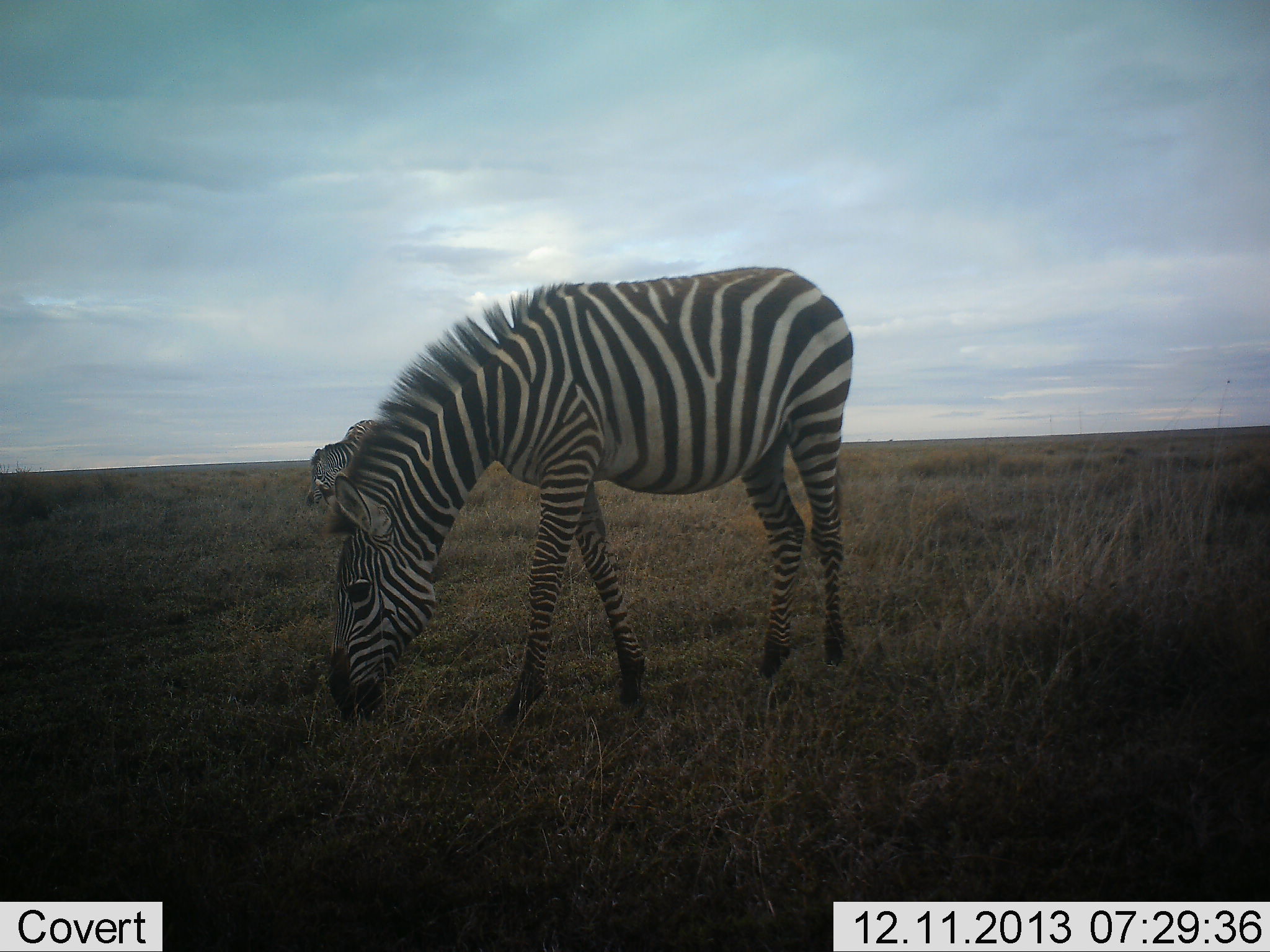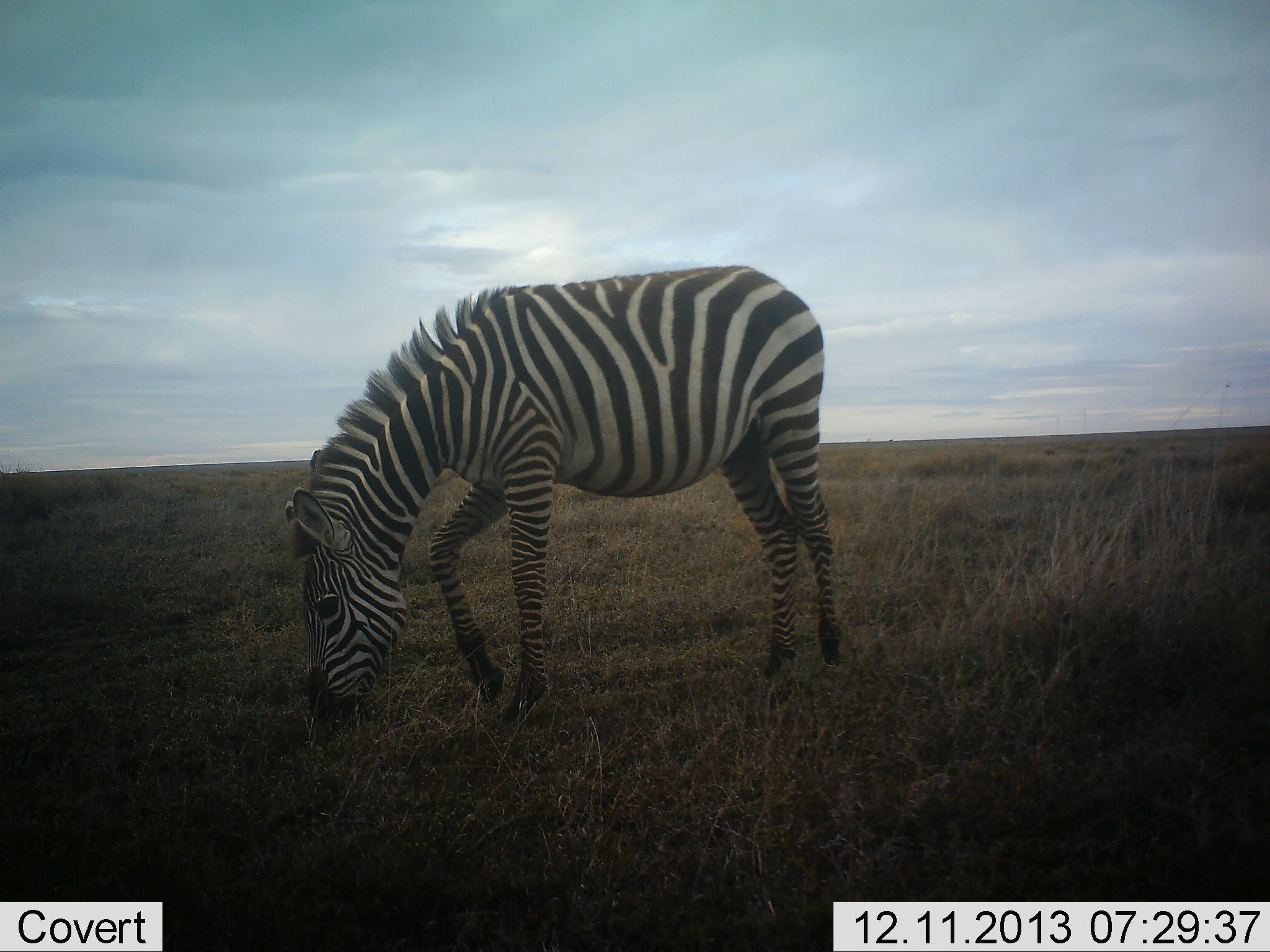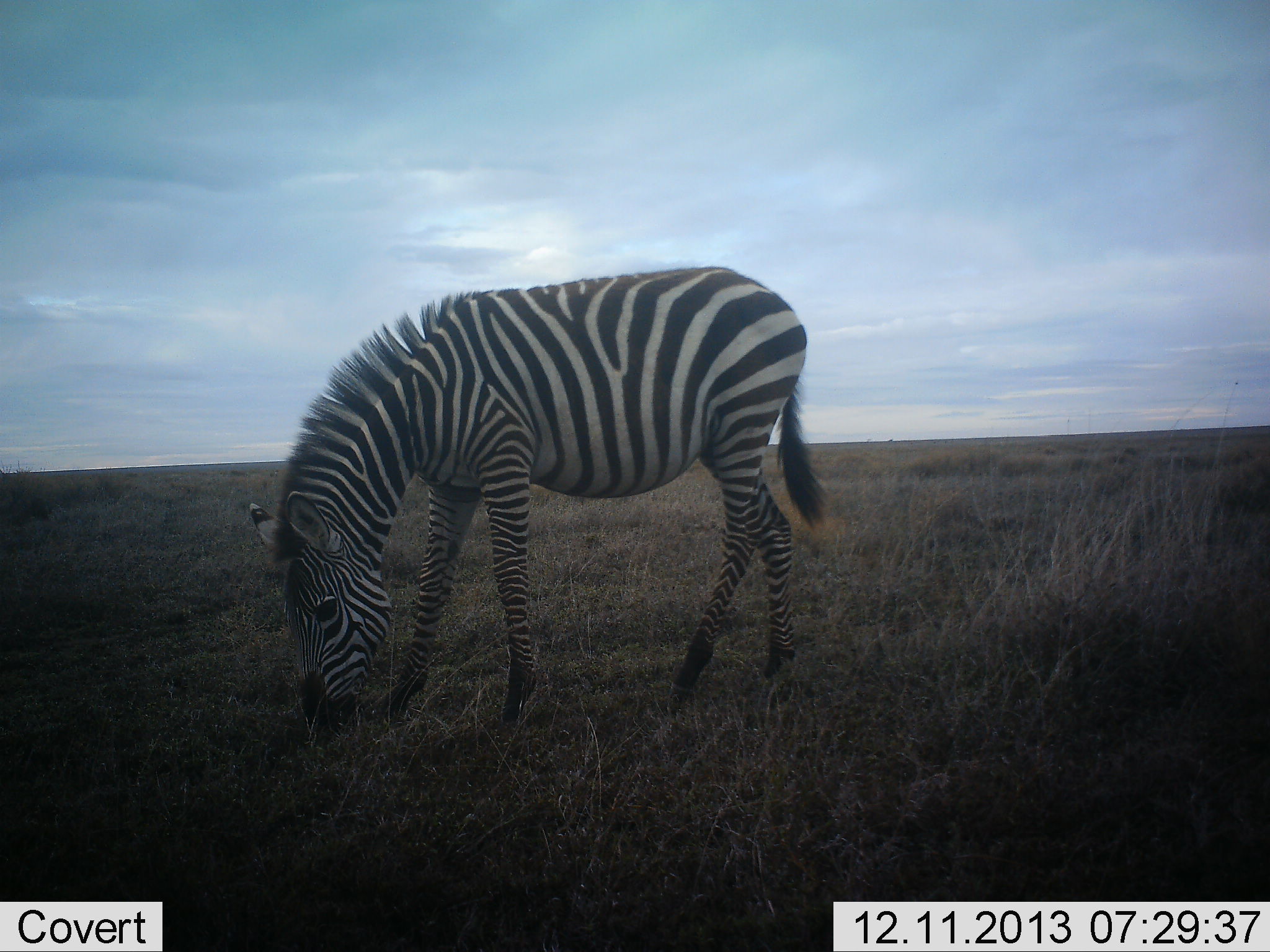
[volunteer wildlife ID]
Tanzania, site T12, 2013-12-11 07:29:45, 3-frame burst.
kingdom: Animalia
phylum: Chordata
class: Mammalia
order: Perissodactyla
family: Equidae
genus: Equus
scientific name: Equus quagga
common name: plains zebra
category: zebra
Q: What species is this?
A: Zebra (plains zebra) (Equus quagga).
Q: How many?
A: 1.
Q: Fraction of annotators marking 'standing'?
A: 10%.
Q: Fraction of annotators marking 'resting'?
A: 0%.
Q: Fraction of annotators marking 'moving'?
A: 30%.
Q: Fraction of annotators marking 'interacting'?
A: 0%.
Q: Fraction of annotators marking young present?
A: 0%.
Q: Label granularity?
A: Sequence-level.